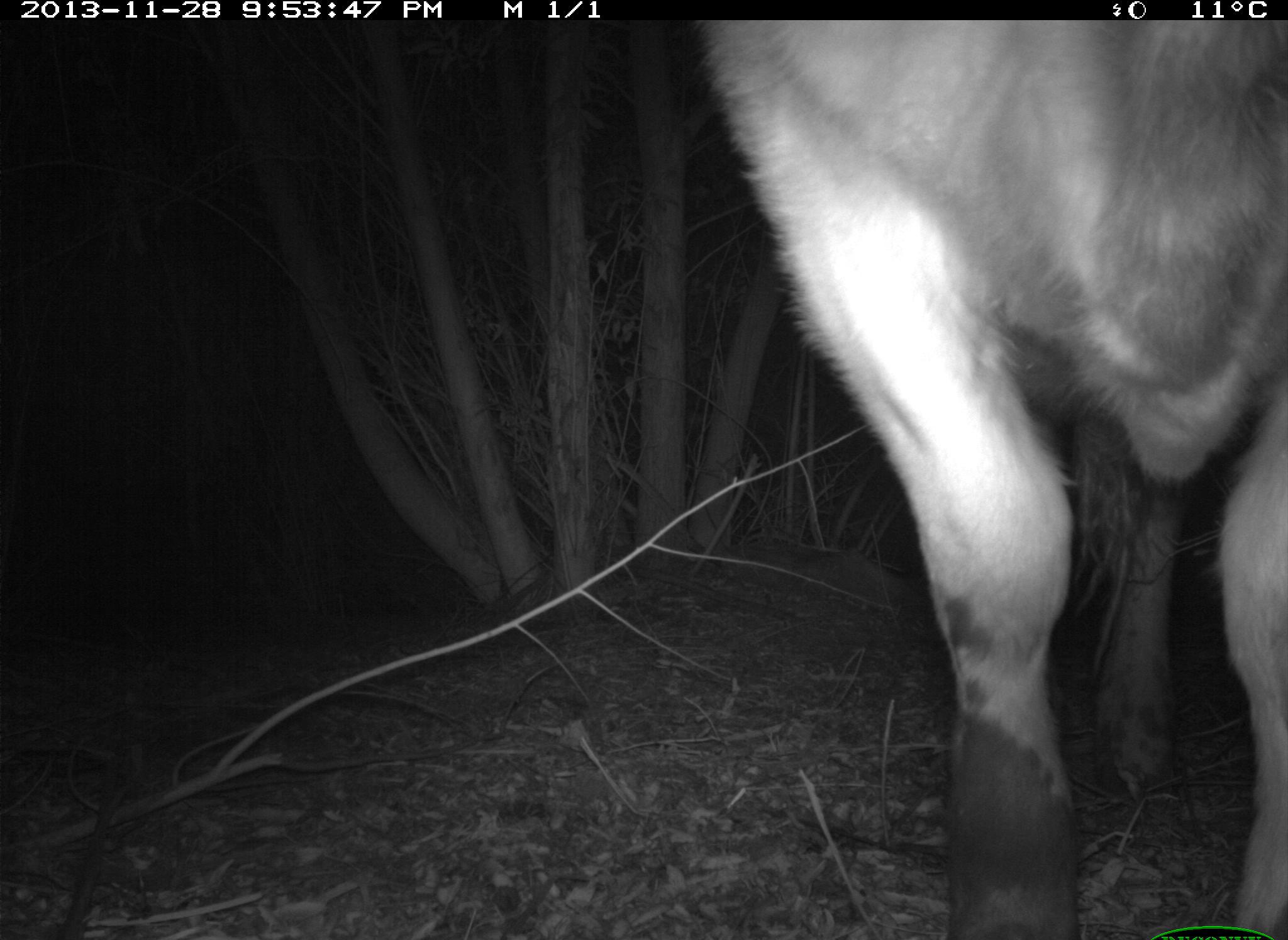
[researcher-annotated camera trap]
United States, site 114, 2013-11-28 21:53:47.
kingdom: Animalia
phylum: Chordata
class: Mammalia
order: Artiodactyla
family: Bovidae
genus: Bos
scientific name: Bos taurus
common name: cow